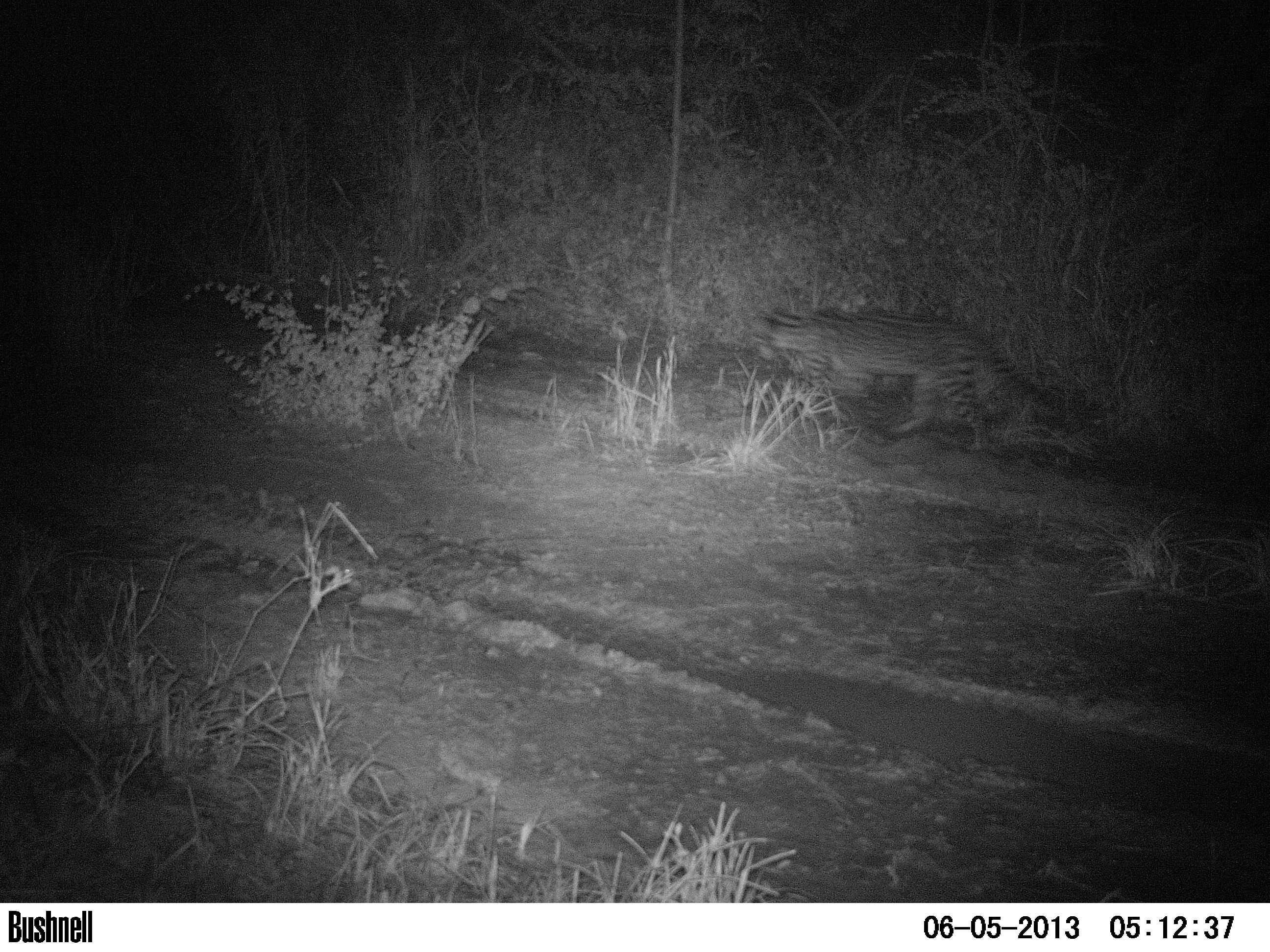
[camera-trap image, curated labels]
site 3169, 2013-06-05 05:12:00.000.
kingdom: Animalia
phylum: Chordata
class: Mammalia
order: Carnivora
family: Felidae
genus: Leopardus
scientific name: Leopardus pardalis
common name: ocelot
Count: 1.